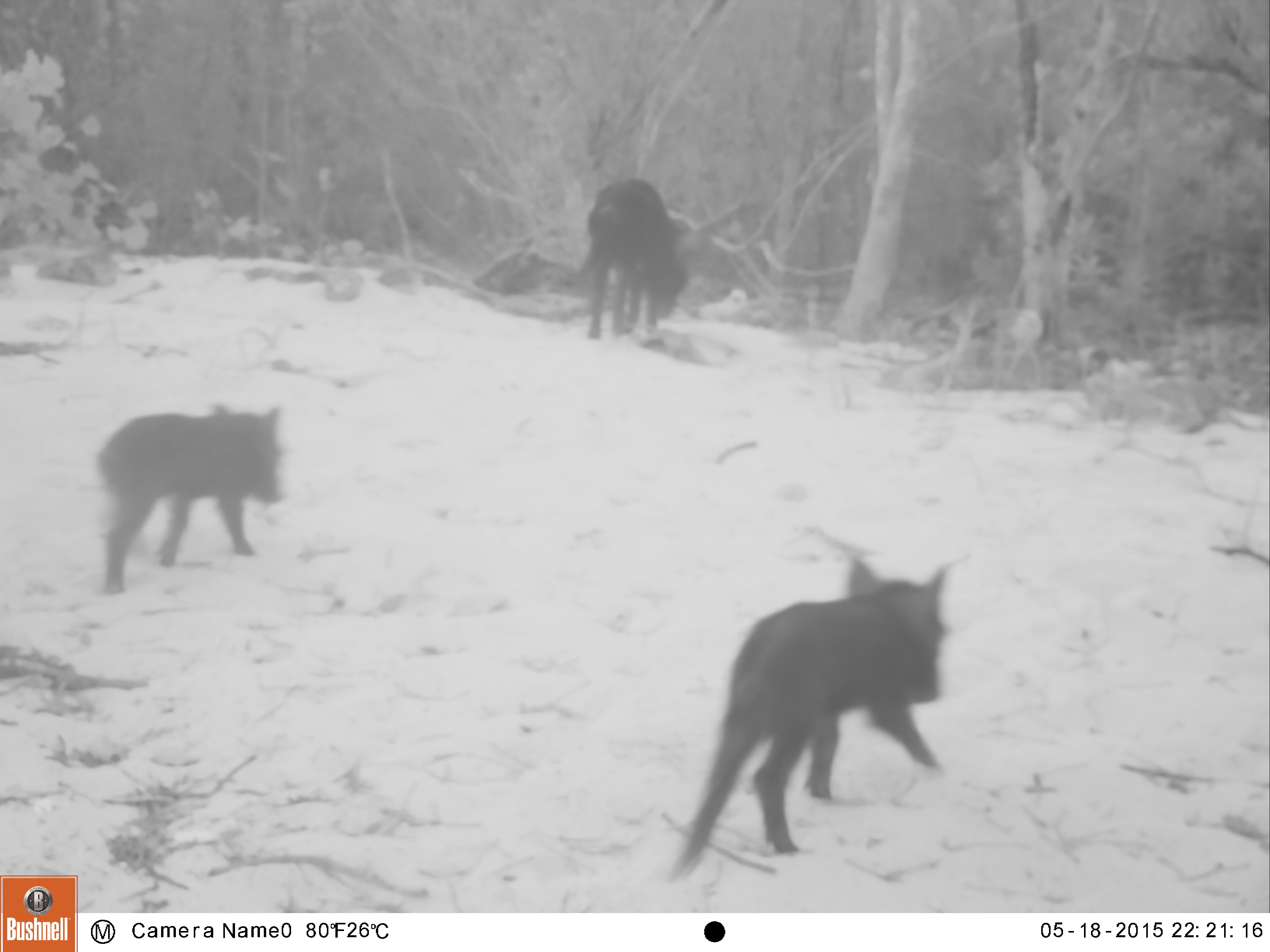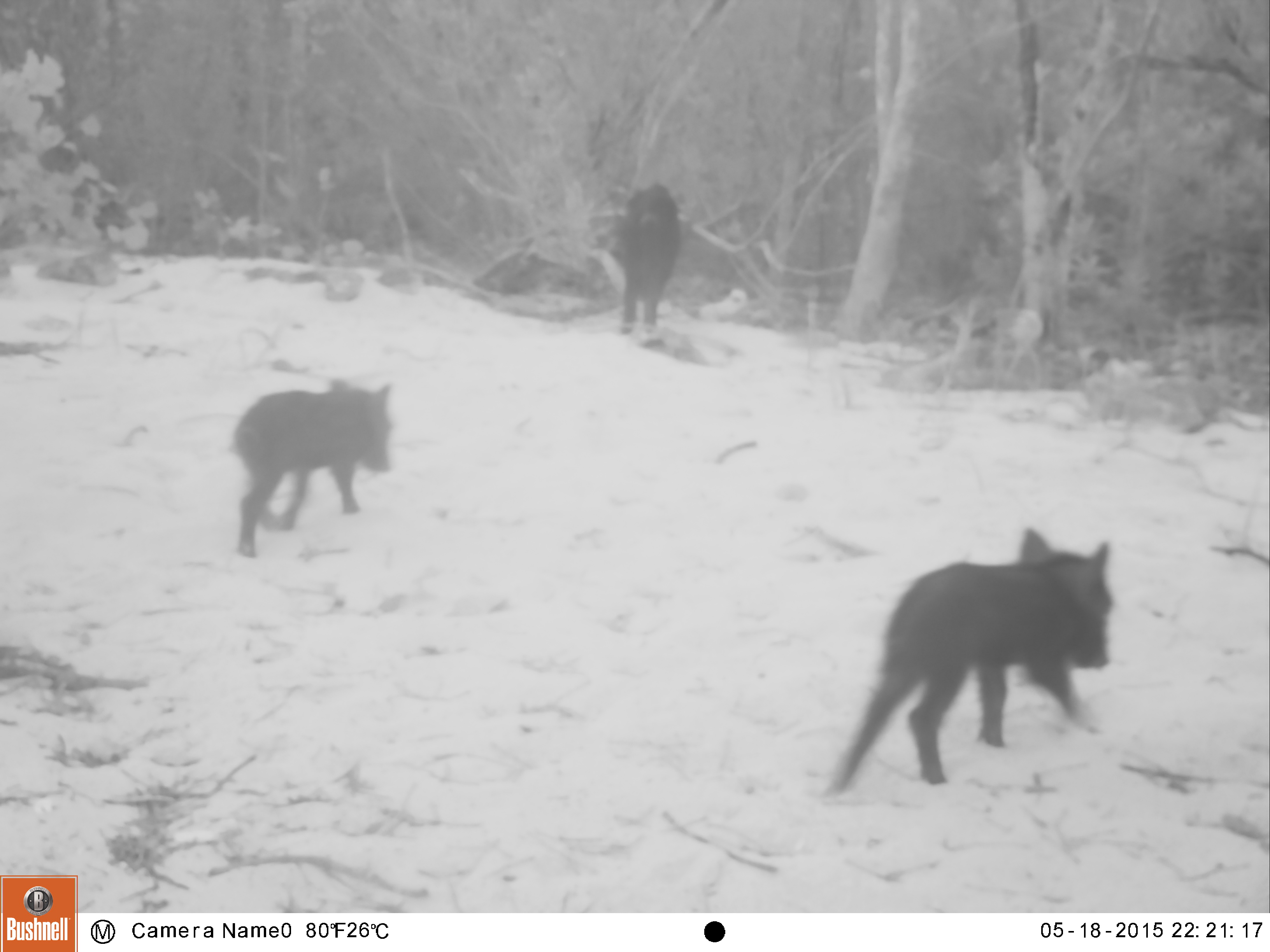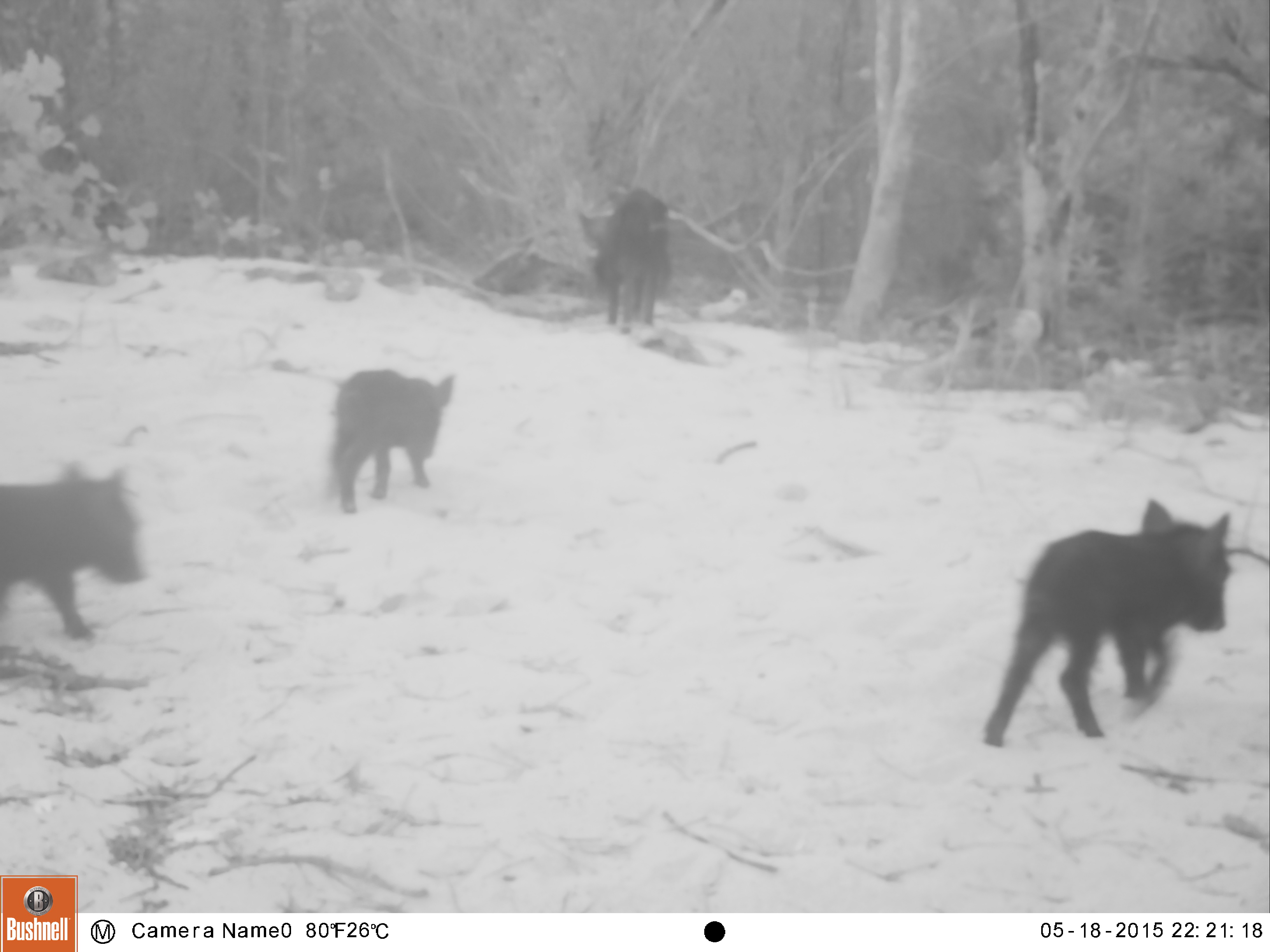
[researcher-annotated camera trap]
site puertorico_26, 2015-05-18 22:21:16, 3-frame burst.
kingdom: Animalia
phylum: Chordata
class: Mammalia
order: Artiodactyla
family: Suidae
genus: Sus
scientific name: Sus scrofa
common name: pig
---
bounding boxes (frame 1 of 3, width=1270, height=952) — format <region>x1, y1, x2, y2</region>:
pig: <region>666, 549, 960, 875</region>; <region>97, 403, 288, 589</region>; <region>577, 173, 690, 345</region>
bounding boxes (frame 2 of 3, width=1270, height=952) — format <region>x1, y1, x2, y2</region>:
pig: <region>825, 527, 1116, 793</region>; <region>230, 379, 396, 554</region>; <region>613, 182, 679, 338</region>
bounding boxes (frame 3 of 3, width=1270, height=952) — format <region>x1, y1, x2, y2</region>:
pig: <region>980, 498, 1233, 747</region>; <region>0, 467, 143, 653</region>; <region>324, 367, 453, 512</region>; <region>578, 187, 672, 333</region>